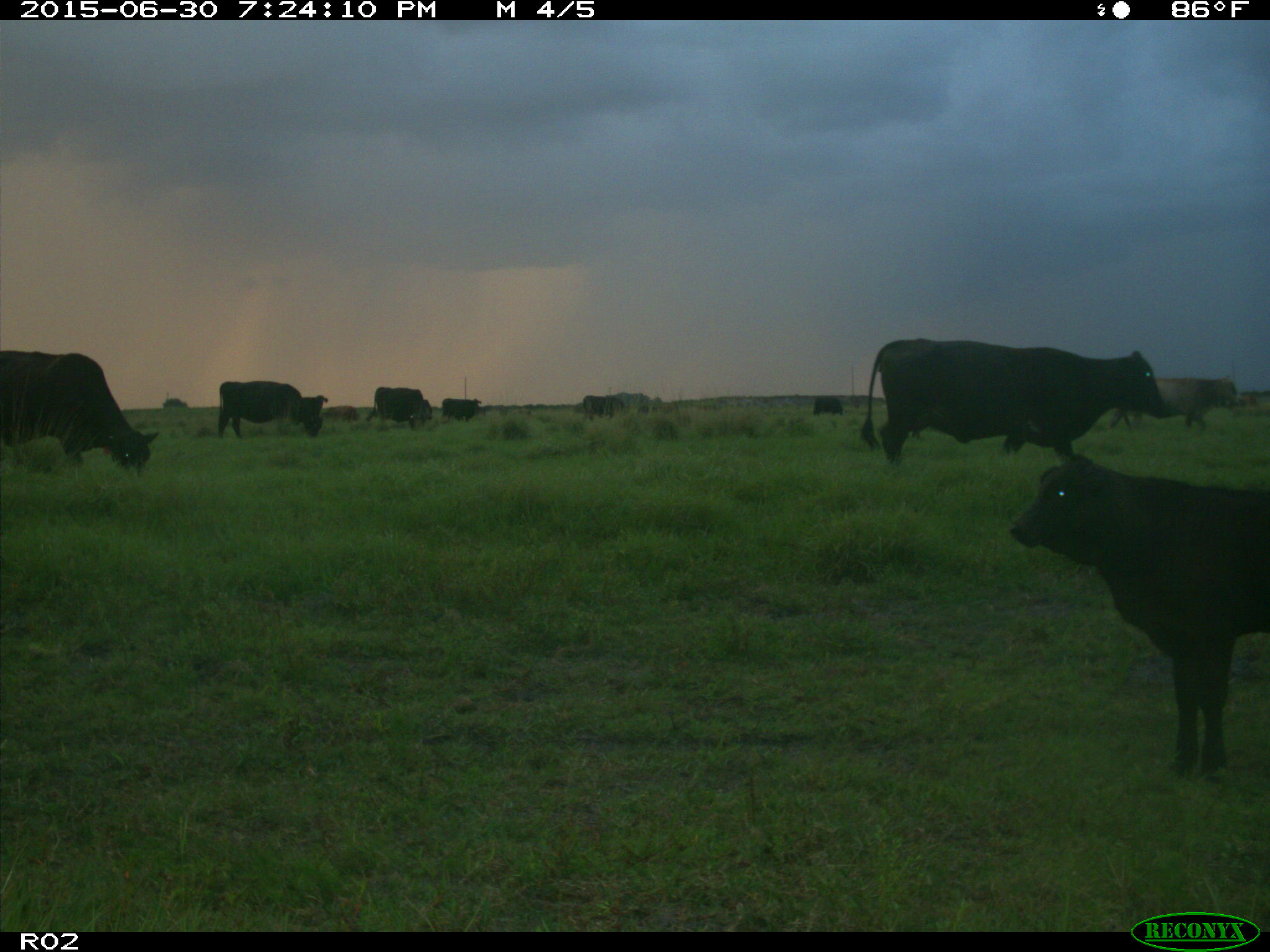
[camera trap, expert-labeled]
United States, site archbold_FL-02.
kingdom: Animalia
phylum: Chordata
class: Mammalia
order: Artiodactyla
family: Bovidae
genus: Bos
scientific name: Bos taurus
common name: domestic cow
Bos taurus (domestic cow).